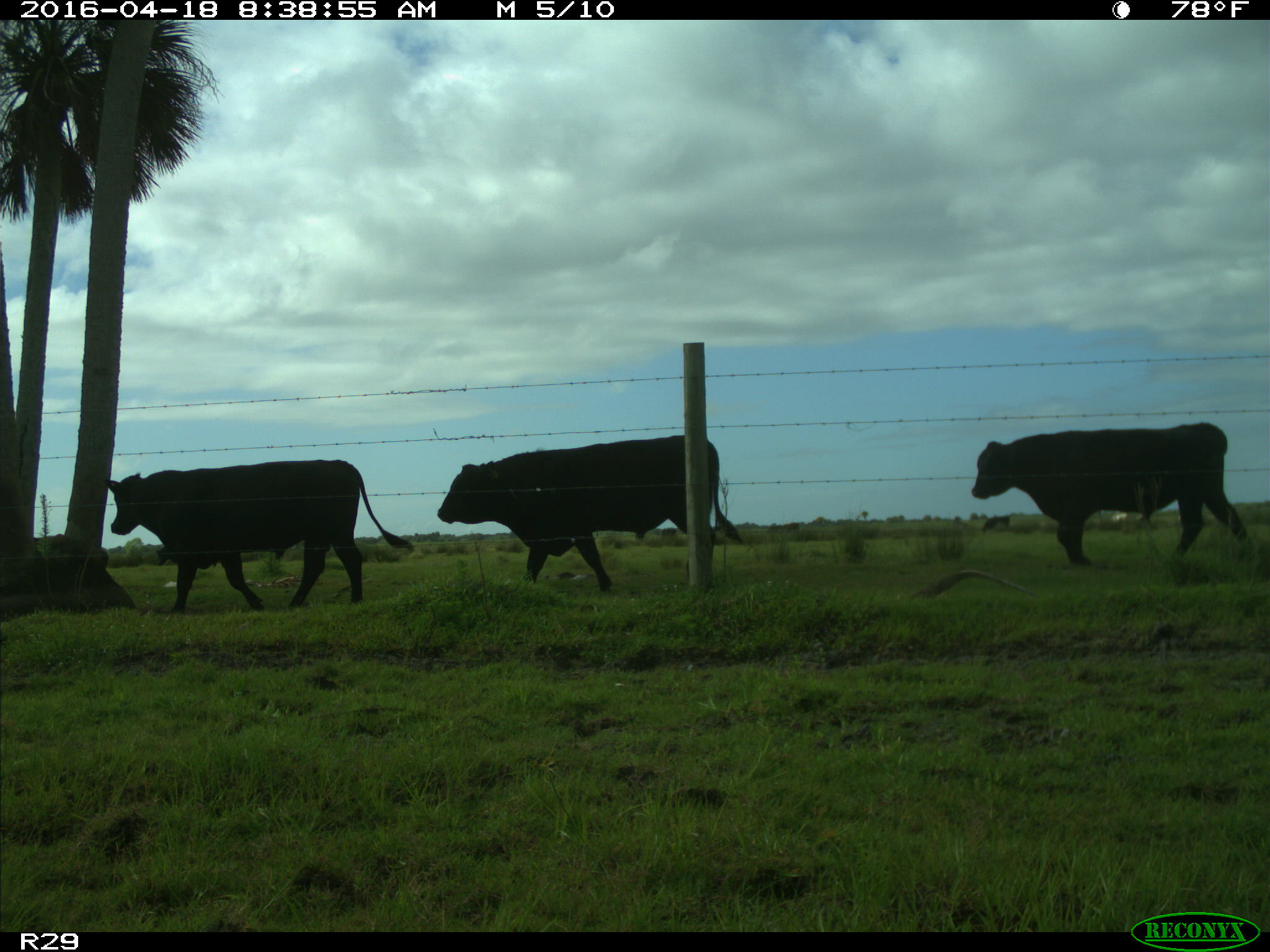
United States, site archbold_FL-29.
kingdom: Animalia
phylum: Chordata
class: Mammalia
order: Artiodactyla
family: Bovidae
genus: Bos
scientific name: Bos taurus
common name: domestic cow